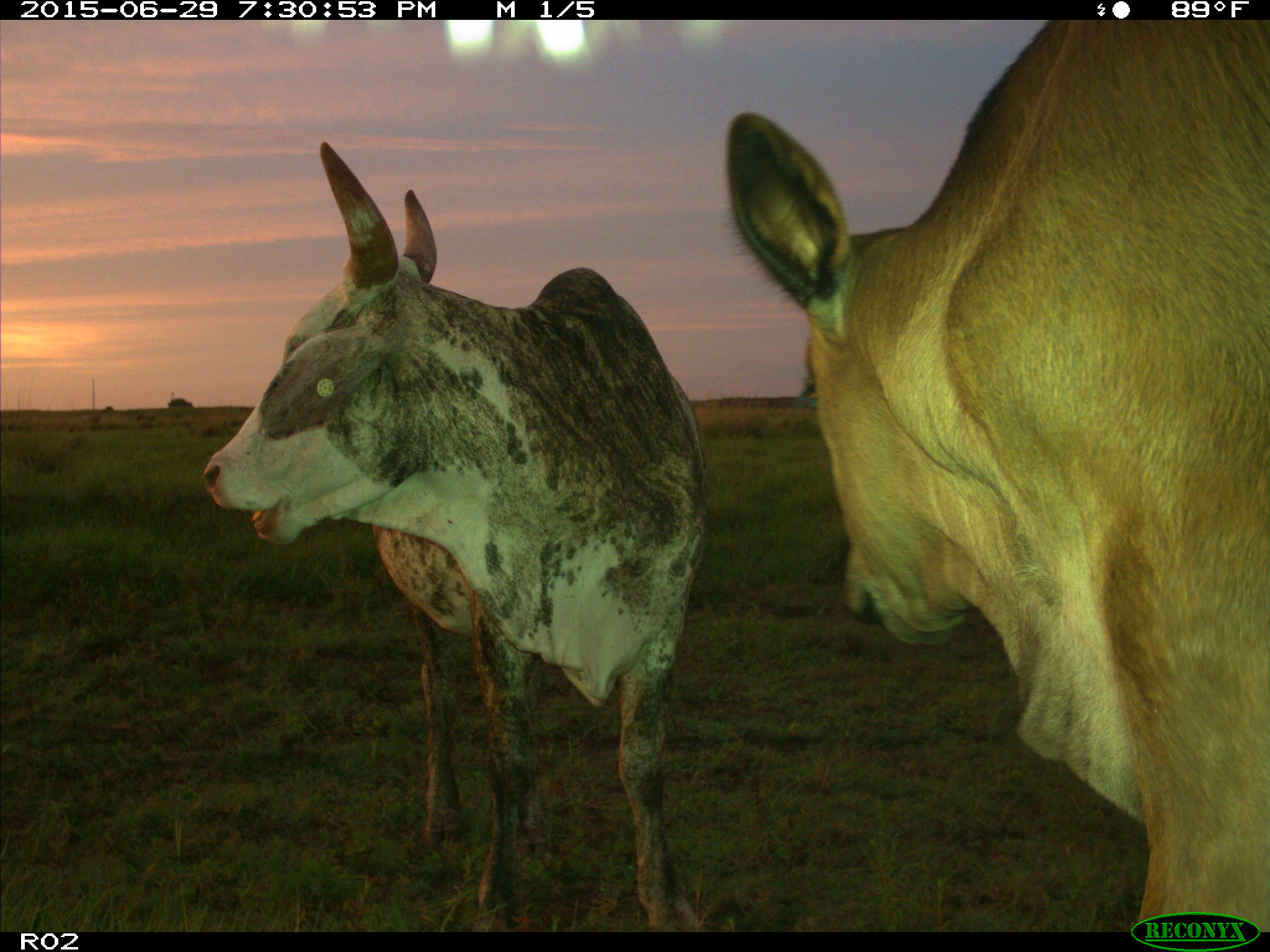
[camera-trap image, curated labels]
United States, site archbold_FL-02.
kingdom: Animalia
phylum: Chordata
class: Mammalia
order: Artiodactyla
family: Bovidae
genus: Bos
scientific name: Bos taurus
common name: domestic cow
Bos taurus (domestic cow).